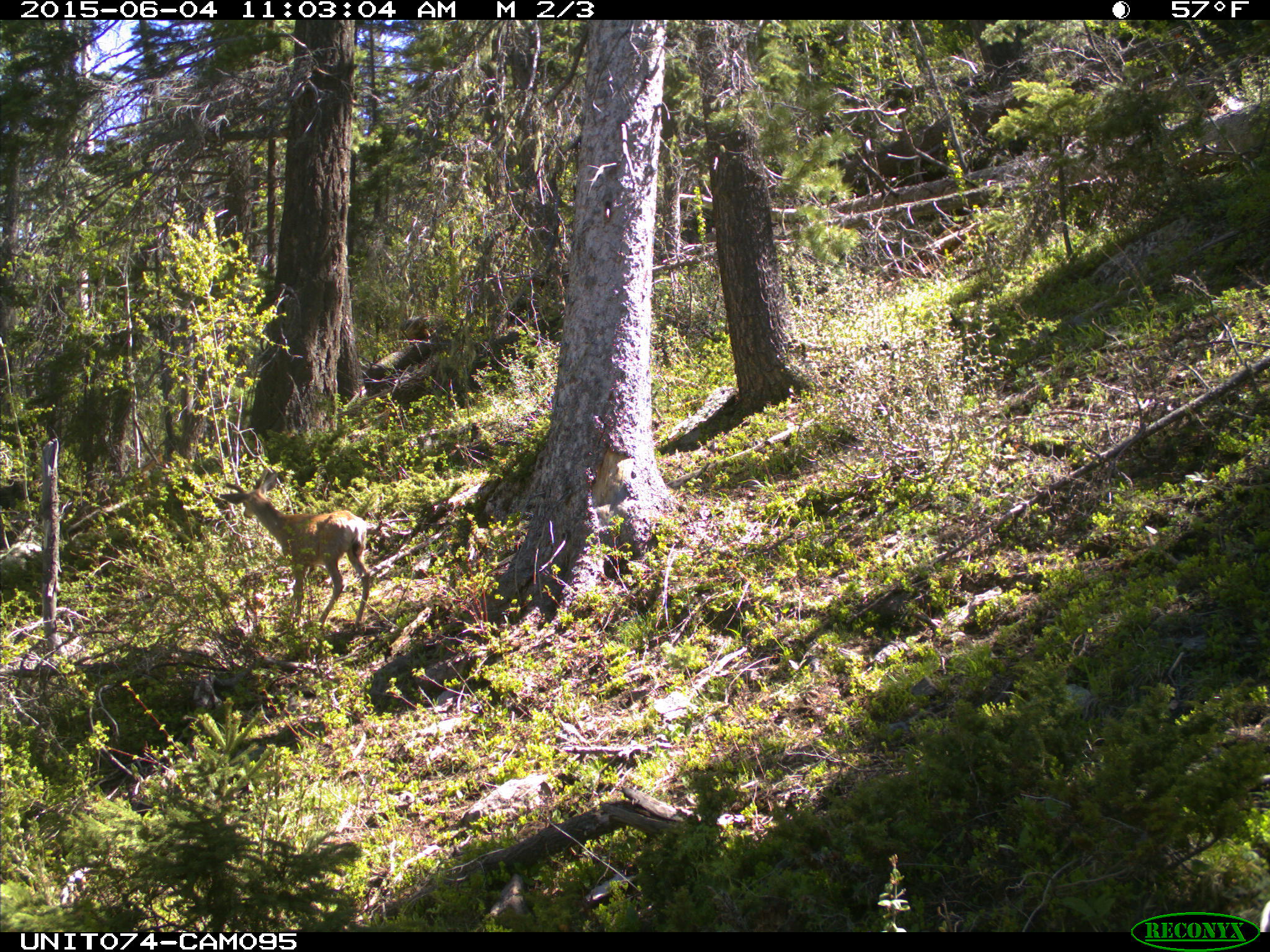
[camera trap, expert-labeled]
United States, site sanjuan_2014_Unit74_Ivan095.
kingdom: Animalia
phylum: Chordata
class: Mammalia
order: Artiodactyla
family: Cervidae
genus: Odocoileus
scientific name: Odocoileus hemionus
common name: mule deer